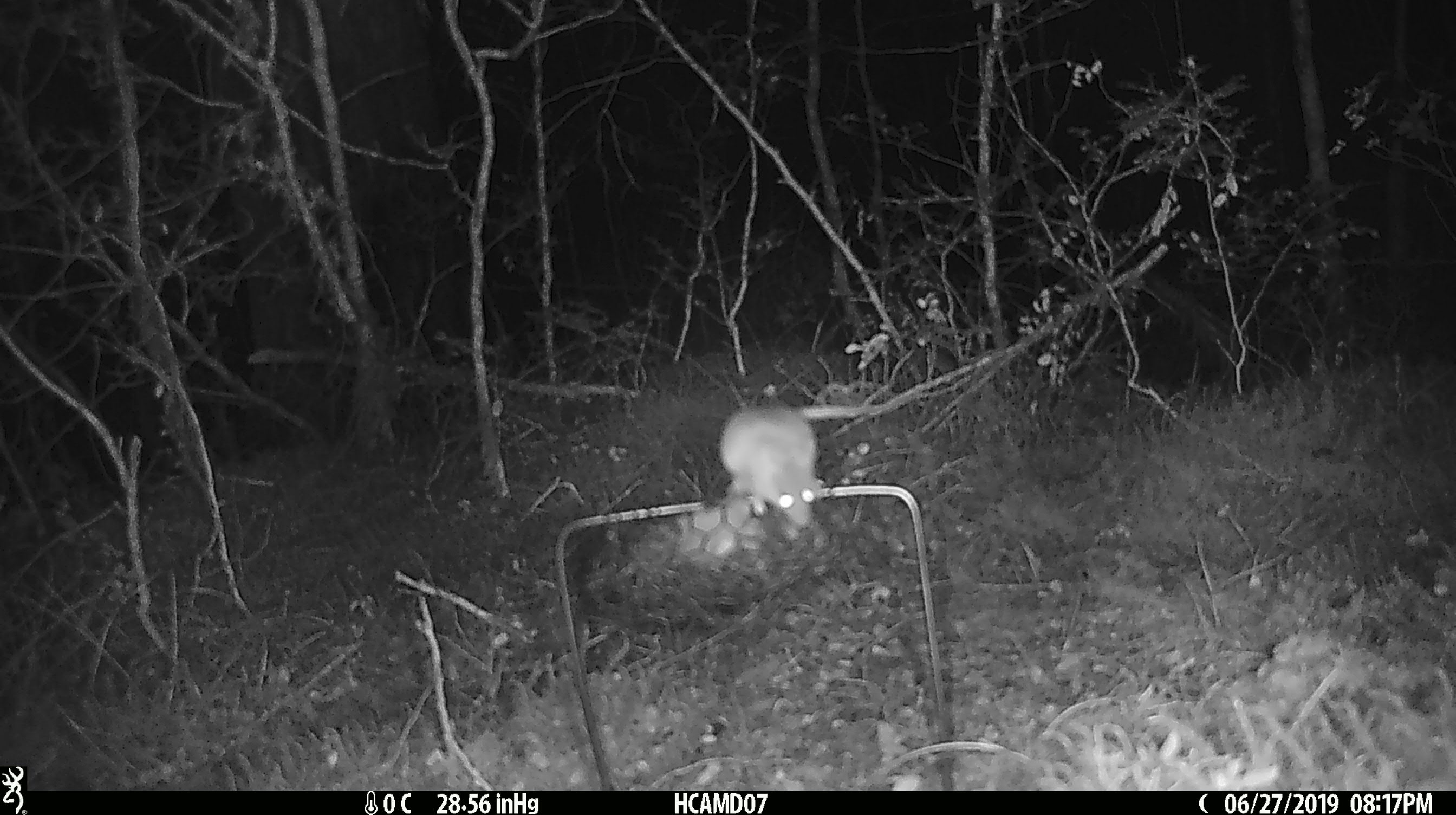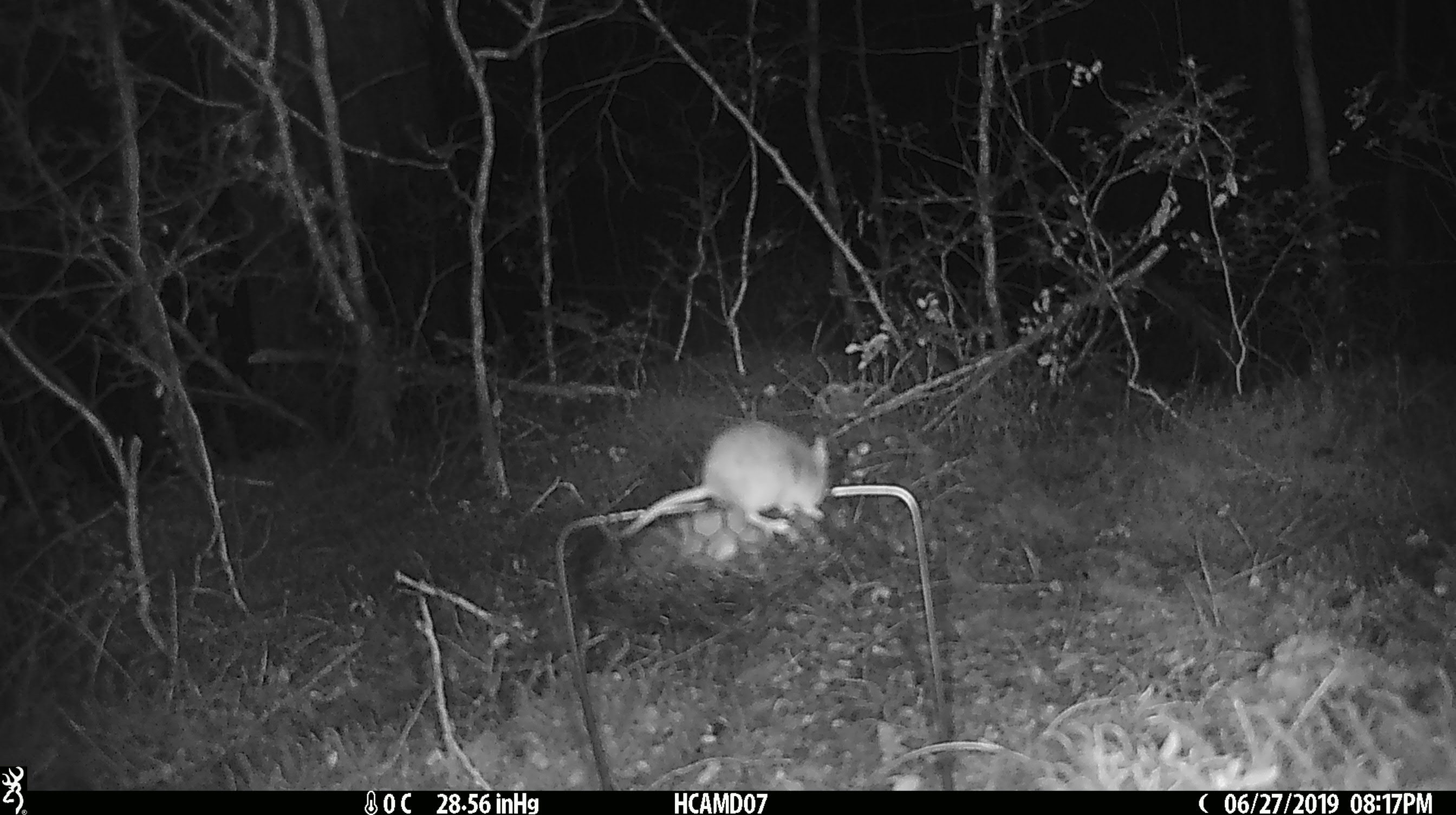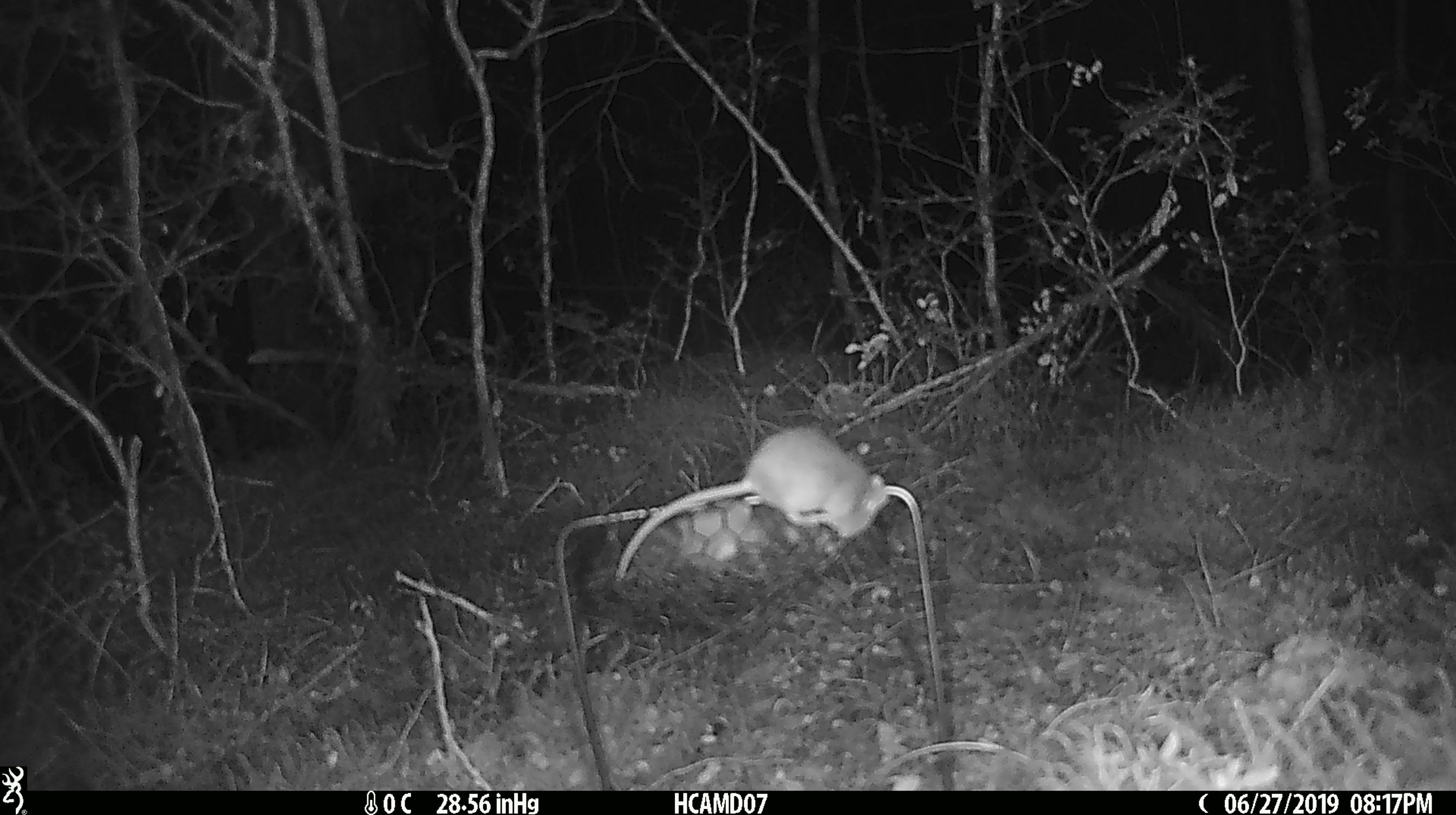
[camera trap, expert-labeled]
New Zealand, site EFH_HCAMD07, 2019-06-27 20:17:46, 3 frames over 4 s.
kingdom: Animalia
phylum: Chordata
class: Mammalia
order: Rodentia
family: Muridae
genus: Mus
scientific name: Mus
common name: mouse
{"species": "mouse (Mus)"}